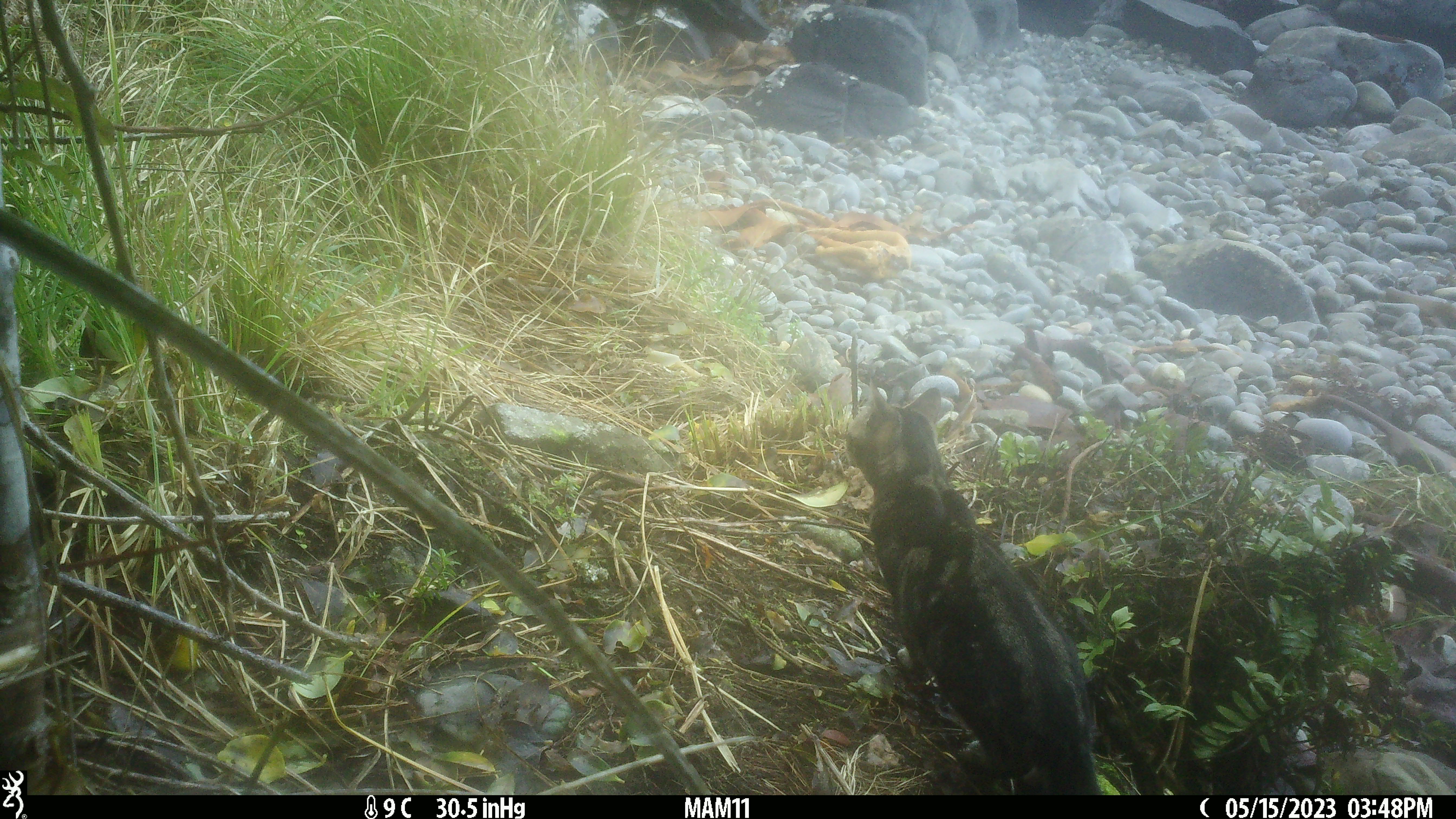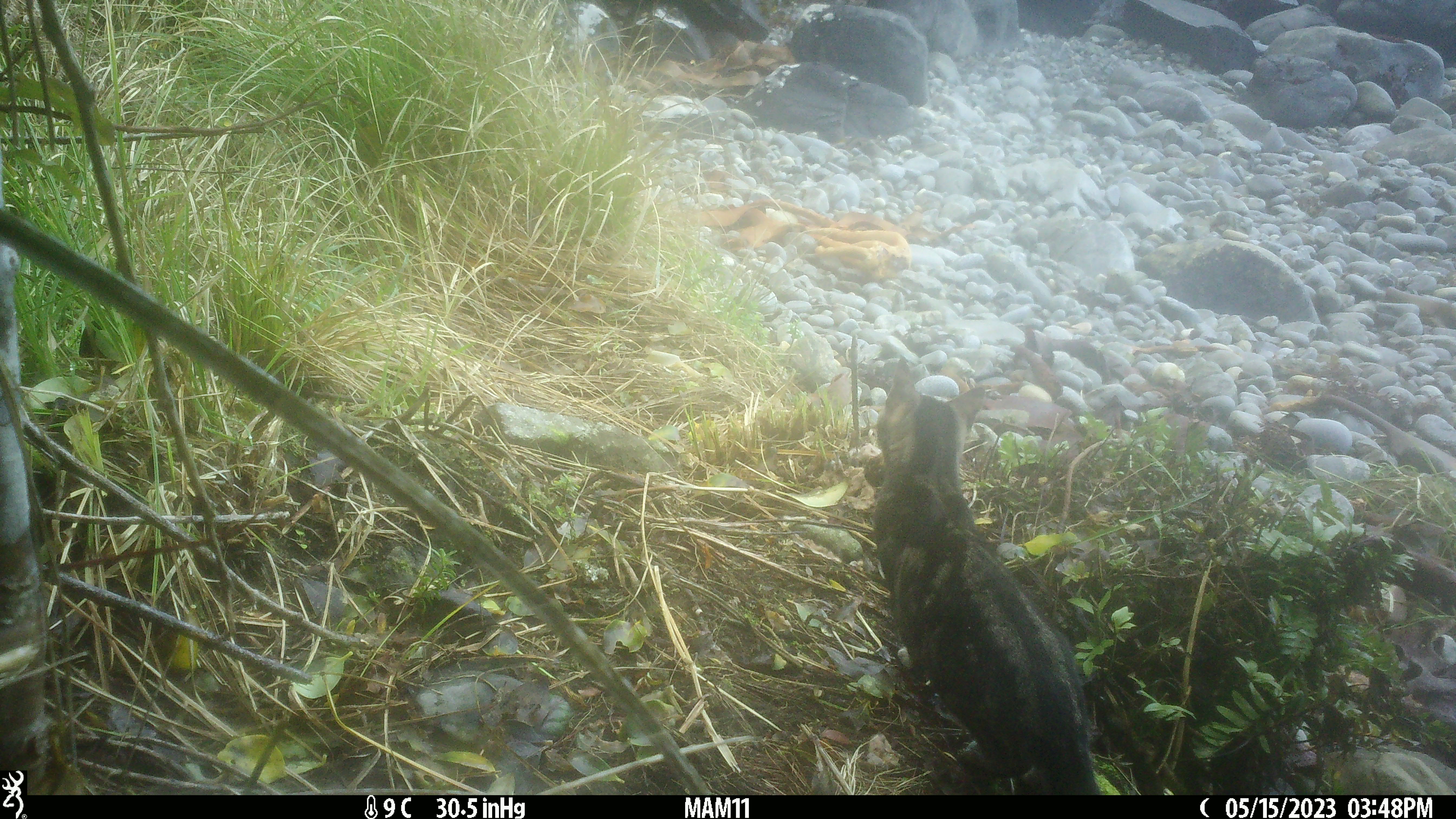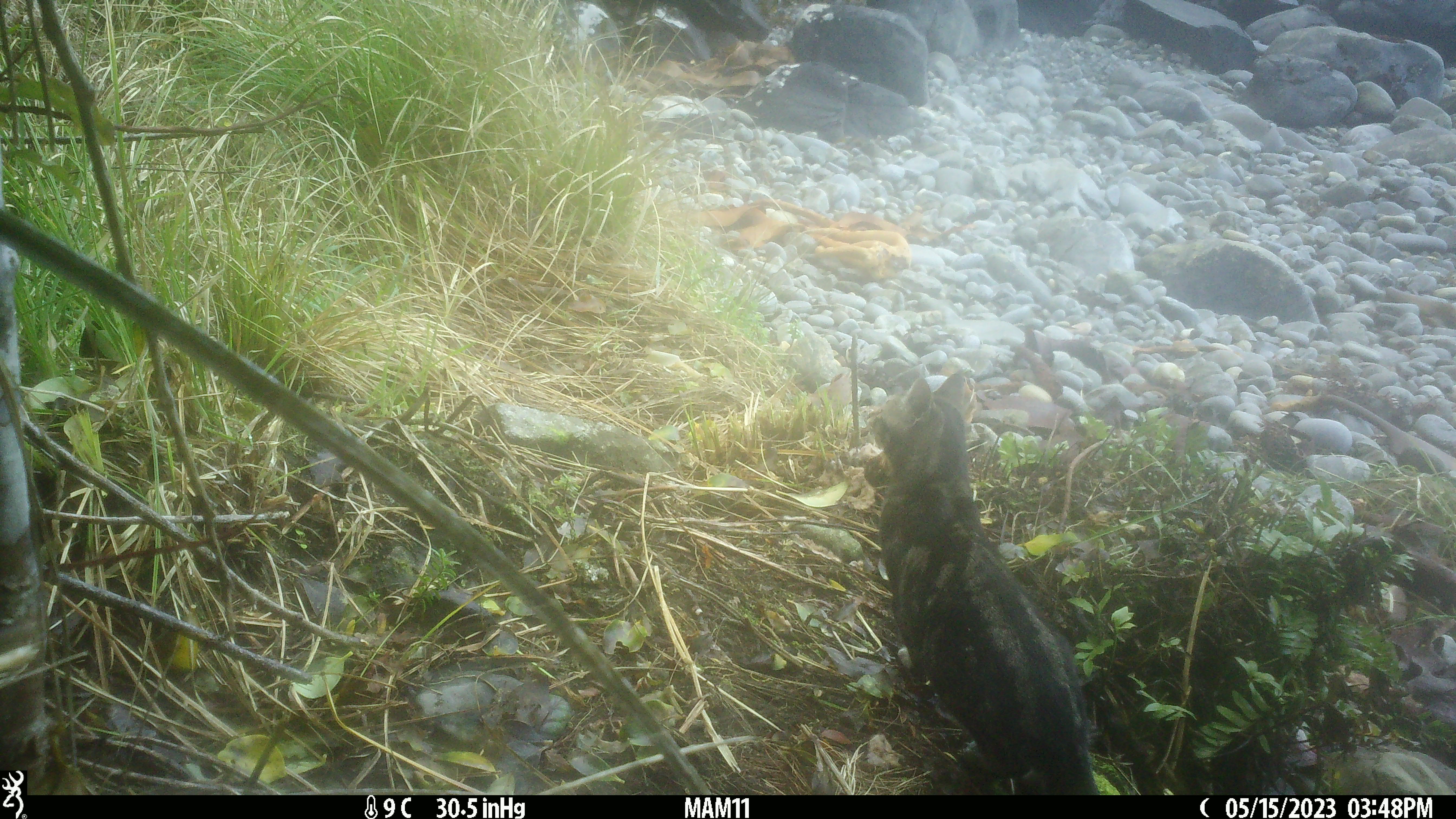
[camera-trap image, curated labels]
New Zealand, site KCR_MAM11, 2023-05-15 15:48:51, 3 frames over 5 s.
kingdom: Animalia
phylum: Chordata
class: Mammalia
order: Carnivora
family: Felidae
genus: Felis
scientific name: Felis catus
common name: domestic cat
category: cat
Cat (domestic cat) (Felis catus).